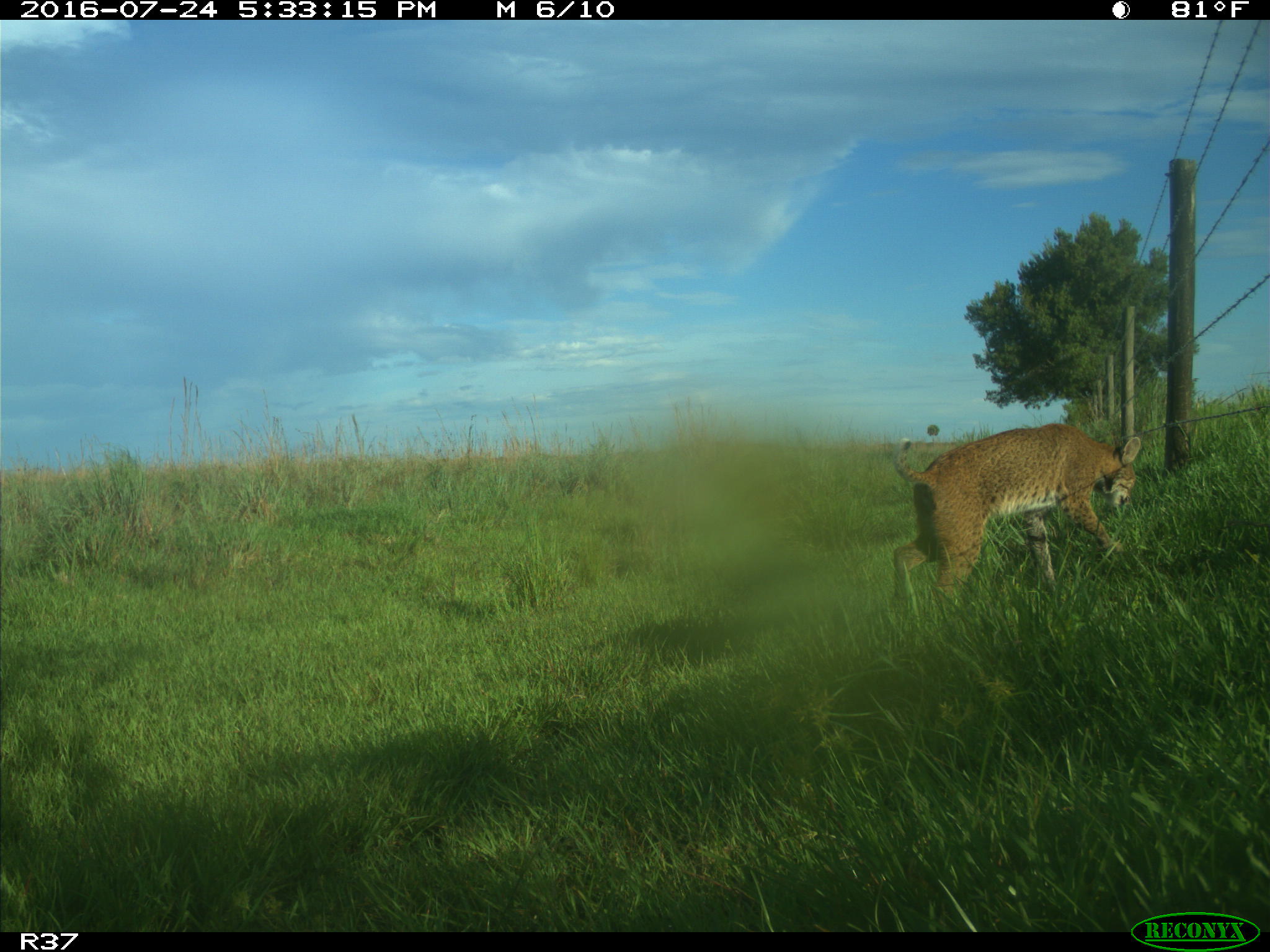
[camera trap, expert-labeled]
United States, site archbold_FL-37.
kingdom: Animalia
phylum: Chordata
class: Mammalia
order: Carnivora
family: Felidae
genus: Lynx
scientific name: Lynx rufus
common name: bobcat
Lynx rufus (bobcat).